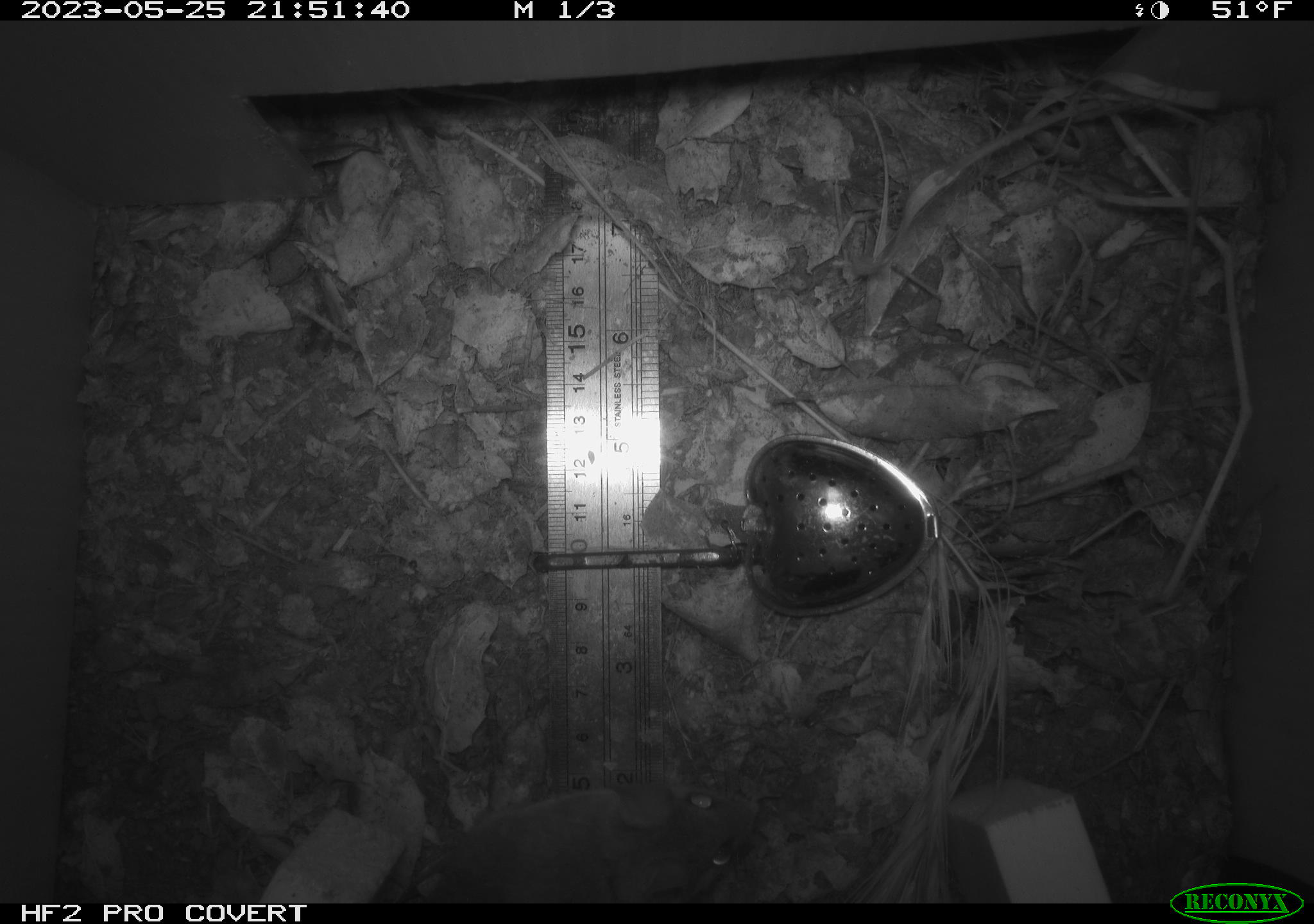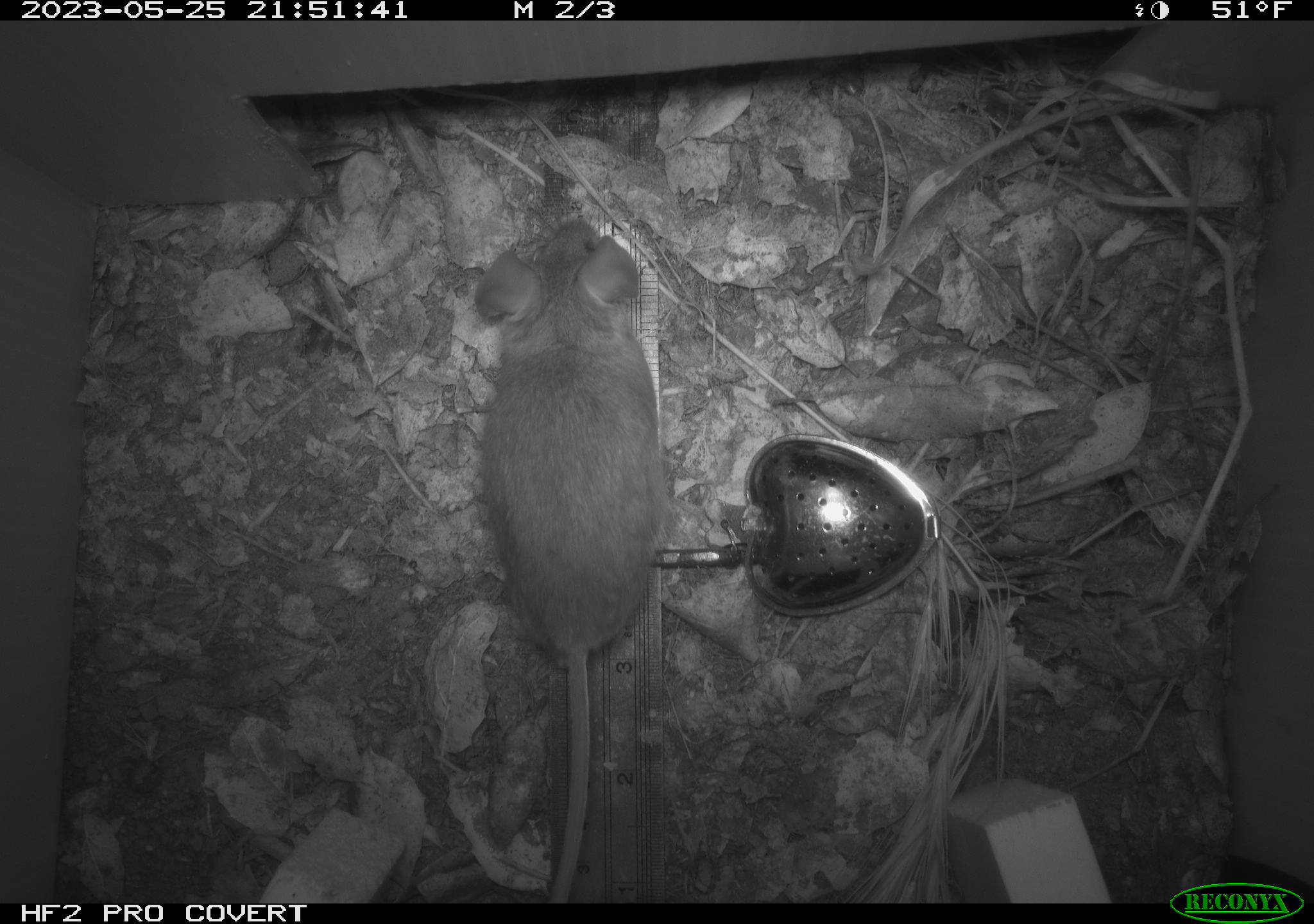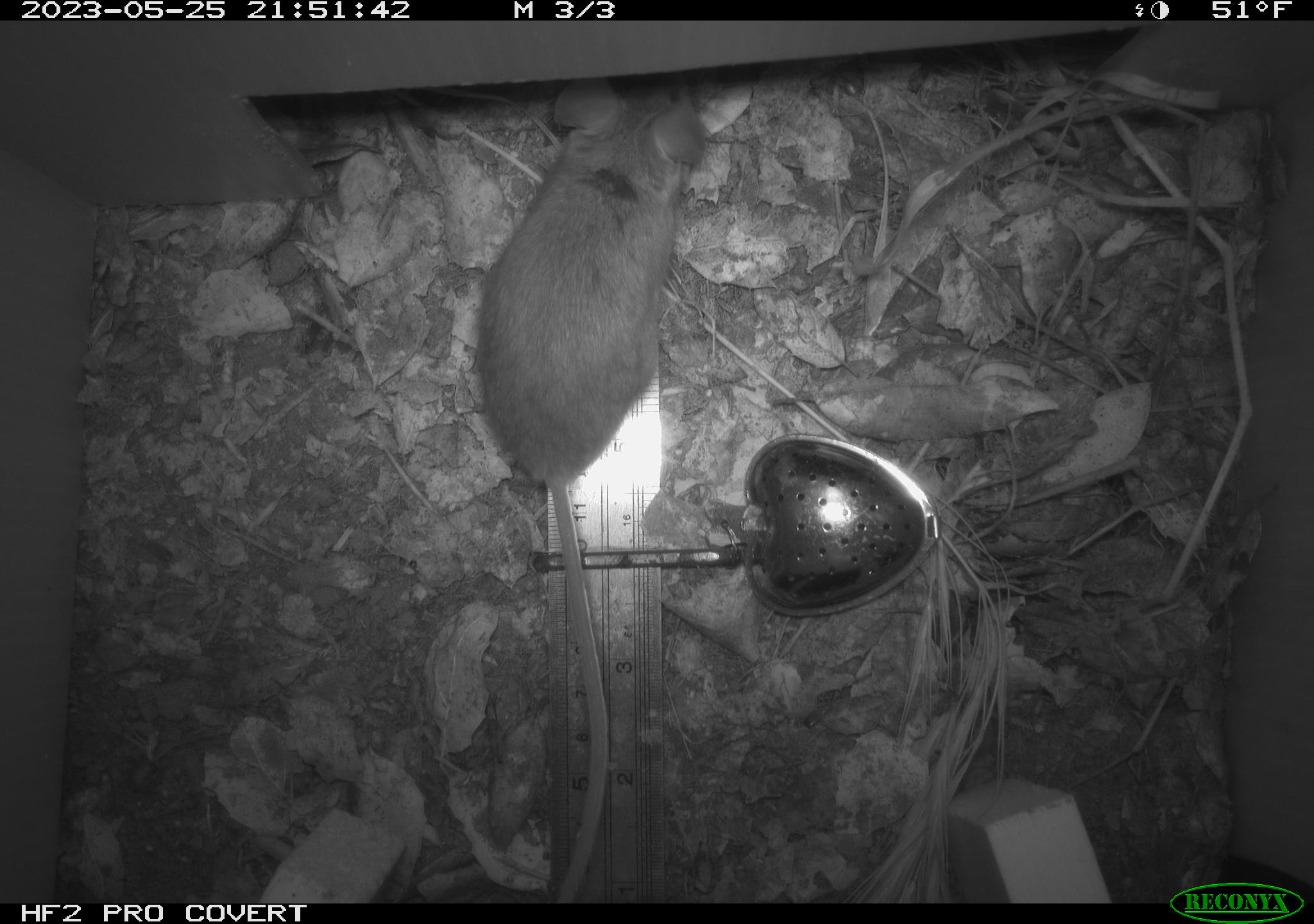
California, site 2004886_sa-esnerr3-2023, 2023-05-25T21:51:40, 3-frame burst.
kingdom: Animalia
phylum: Chordata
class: Mammalia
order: Rodentia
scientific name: Rodentia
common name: mouse species